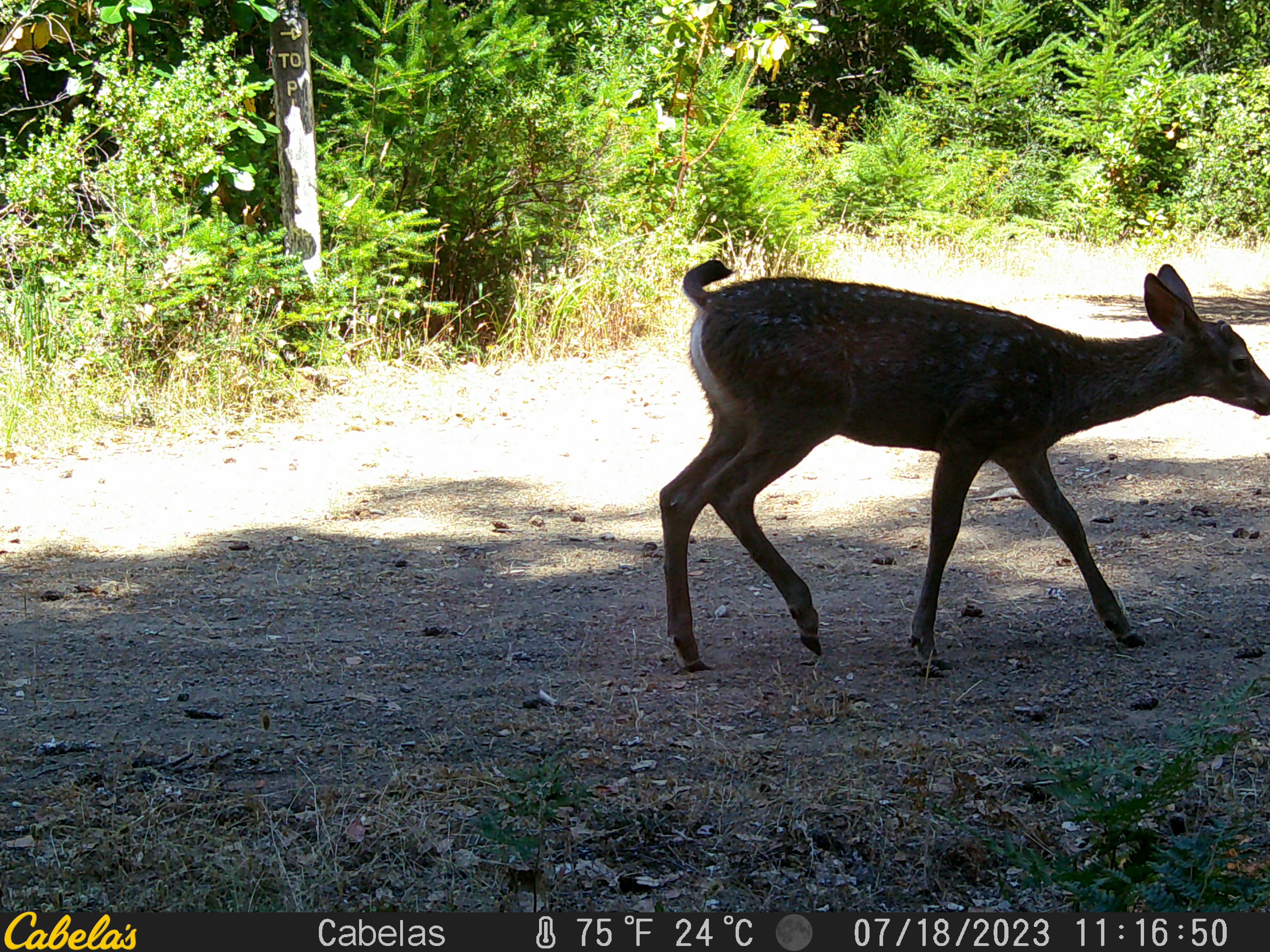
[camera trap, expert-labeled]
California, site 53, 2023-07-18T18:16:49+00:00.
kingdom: Animalia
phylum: Chordata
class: Mammalia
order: Artiodactyla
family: Cervidae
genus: Odocoileus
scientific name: Odocoileus hemionus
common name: mule deer